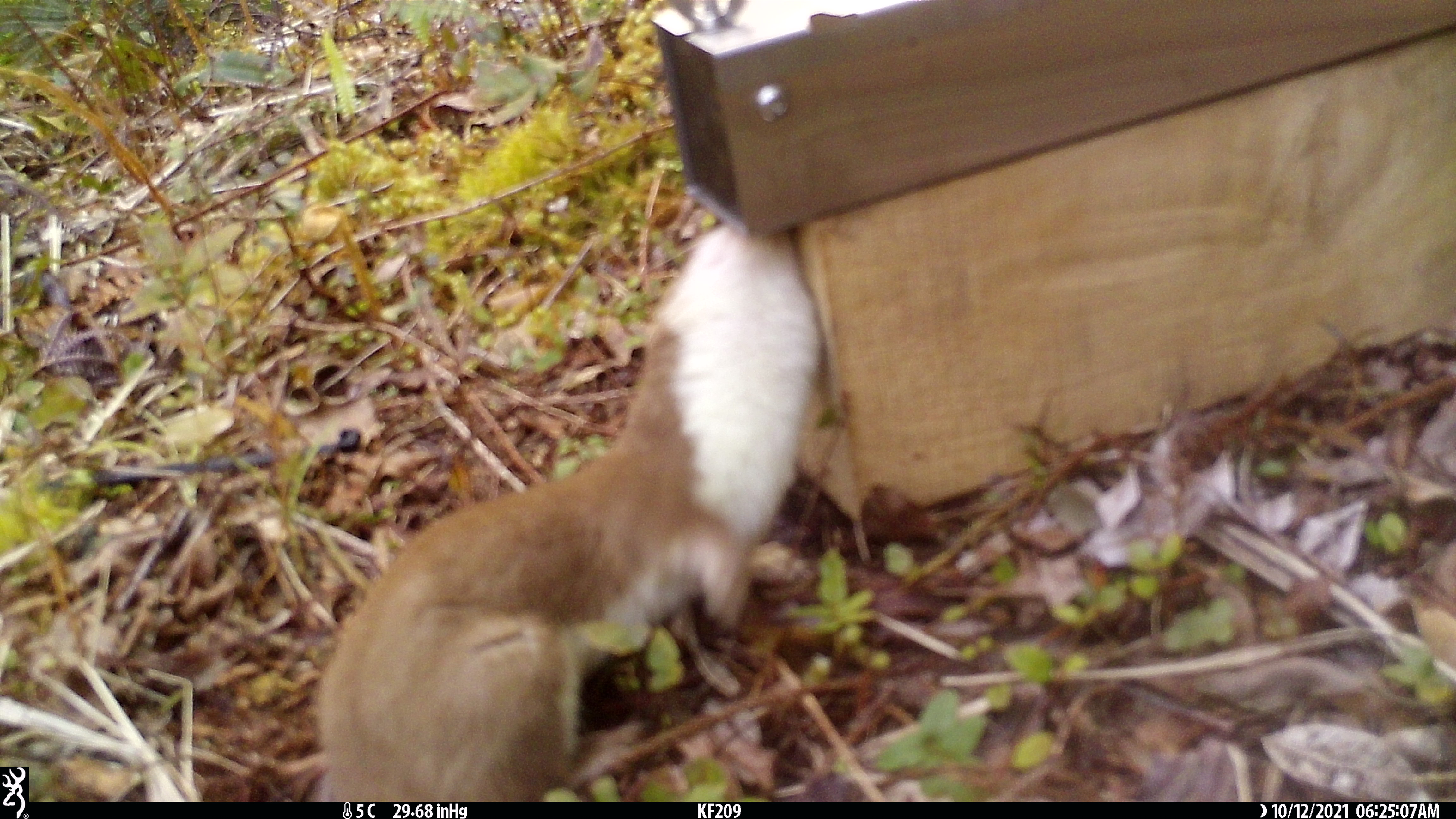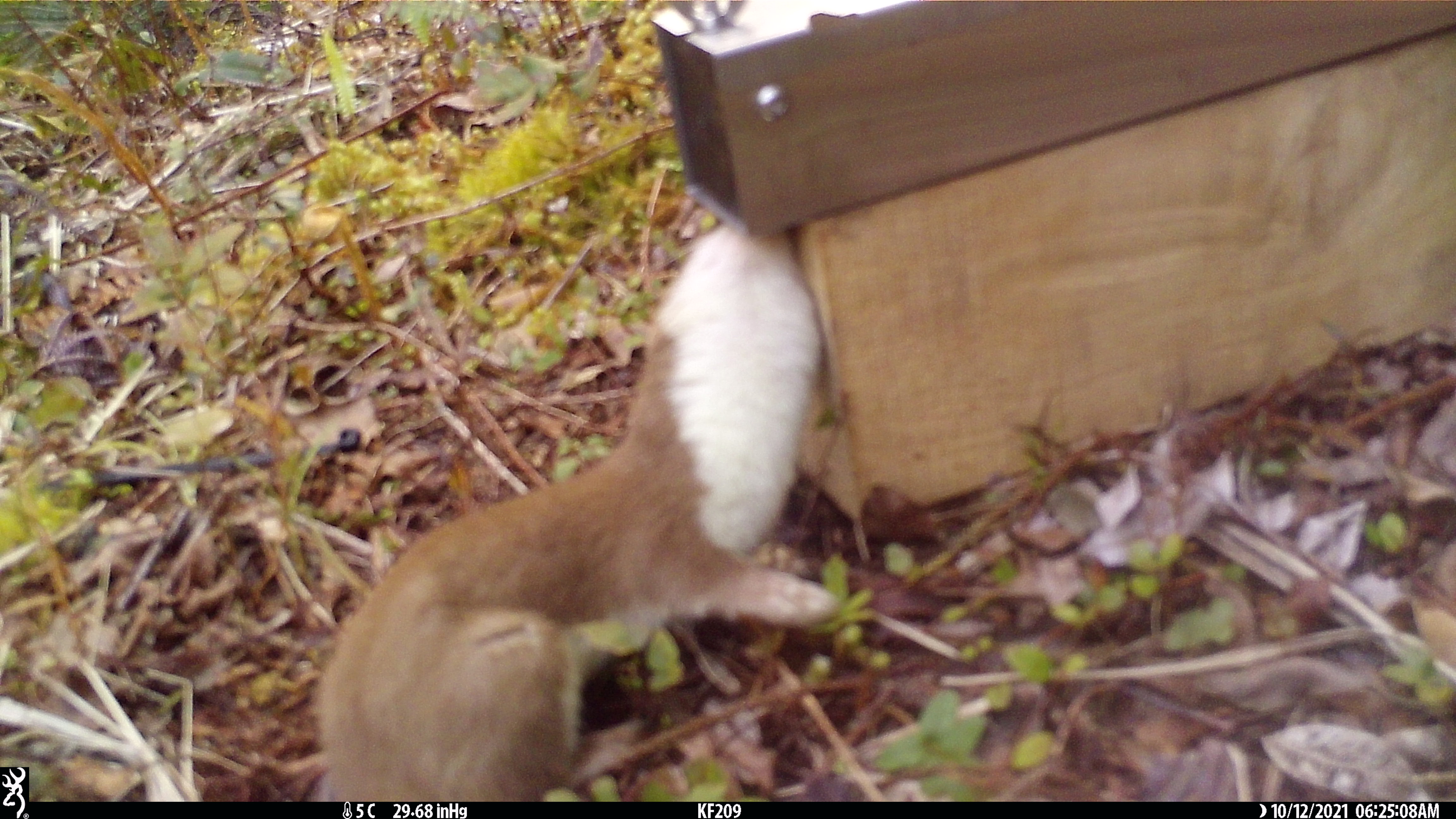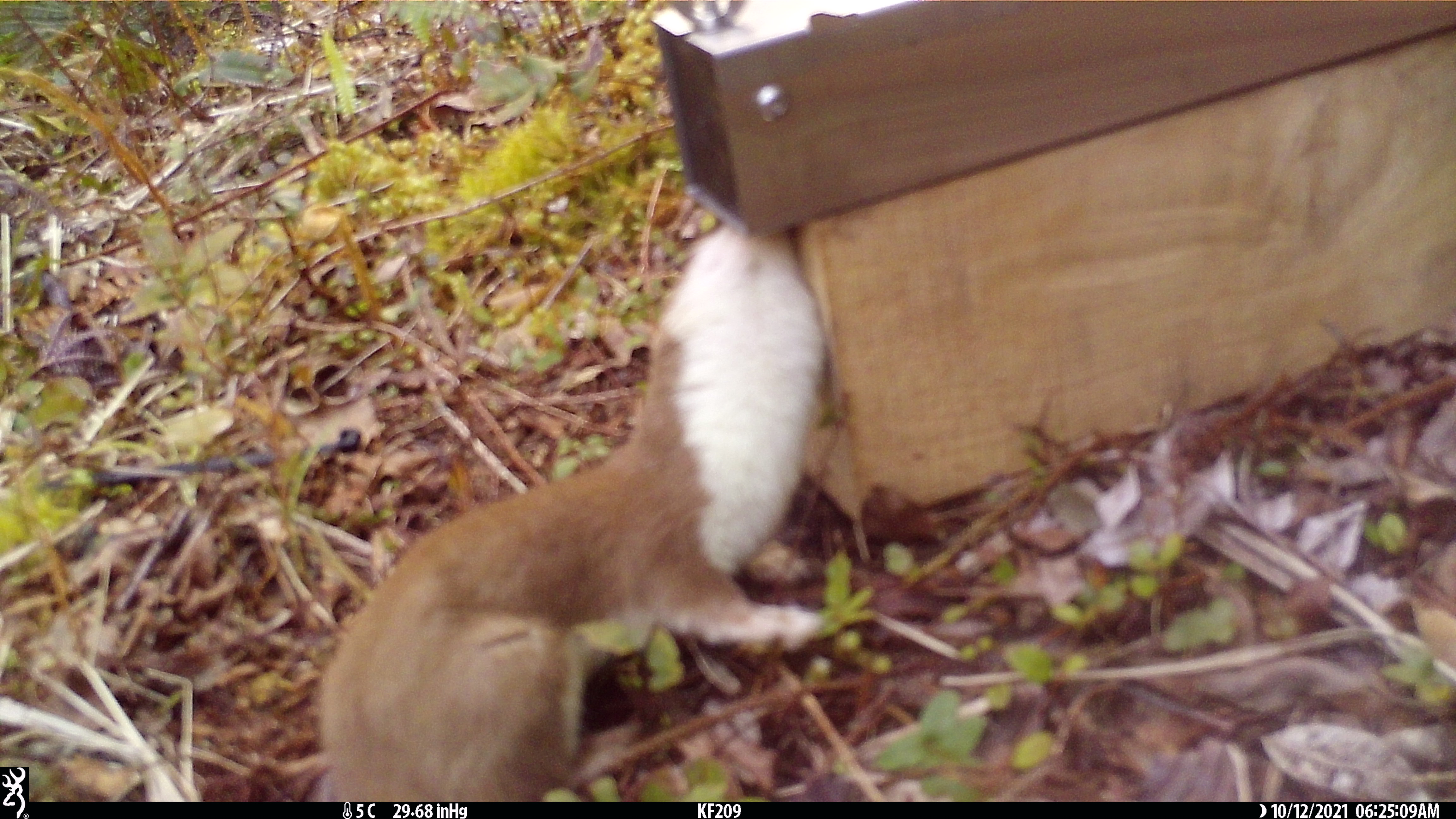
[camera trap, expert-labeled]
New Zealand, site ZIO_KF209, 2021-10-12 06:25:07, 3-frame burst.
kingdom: Animalia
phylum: Chordata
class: Mammalia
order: Carnivora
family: Mustelidae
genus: Mustela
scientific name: Mustela erminea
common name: stoat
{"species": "stoat (Mustela erminea)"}